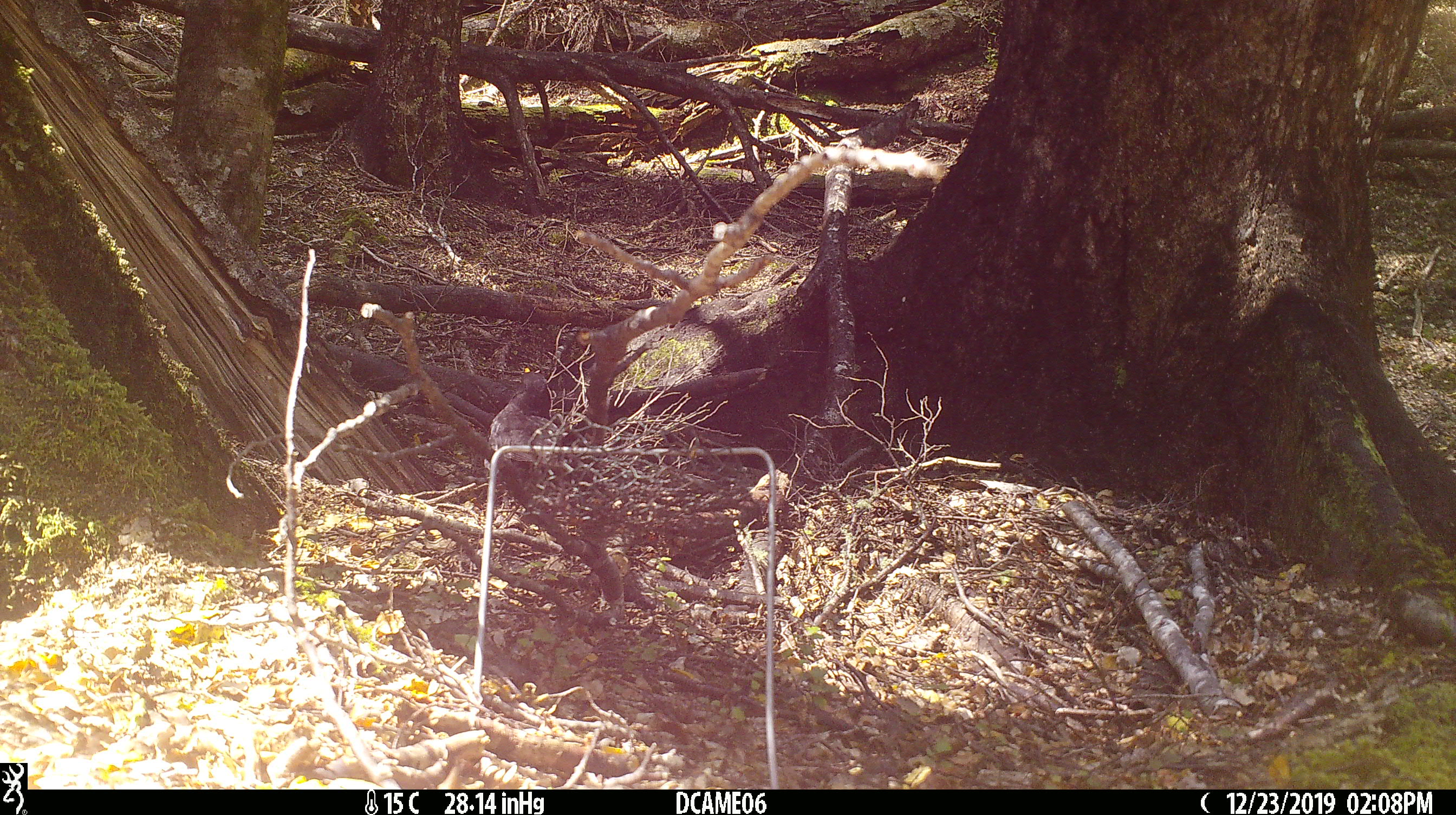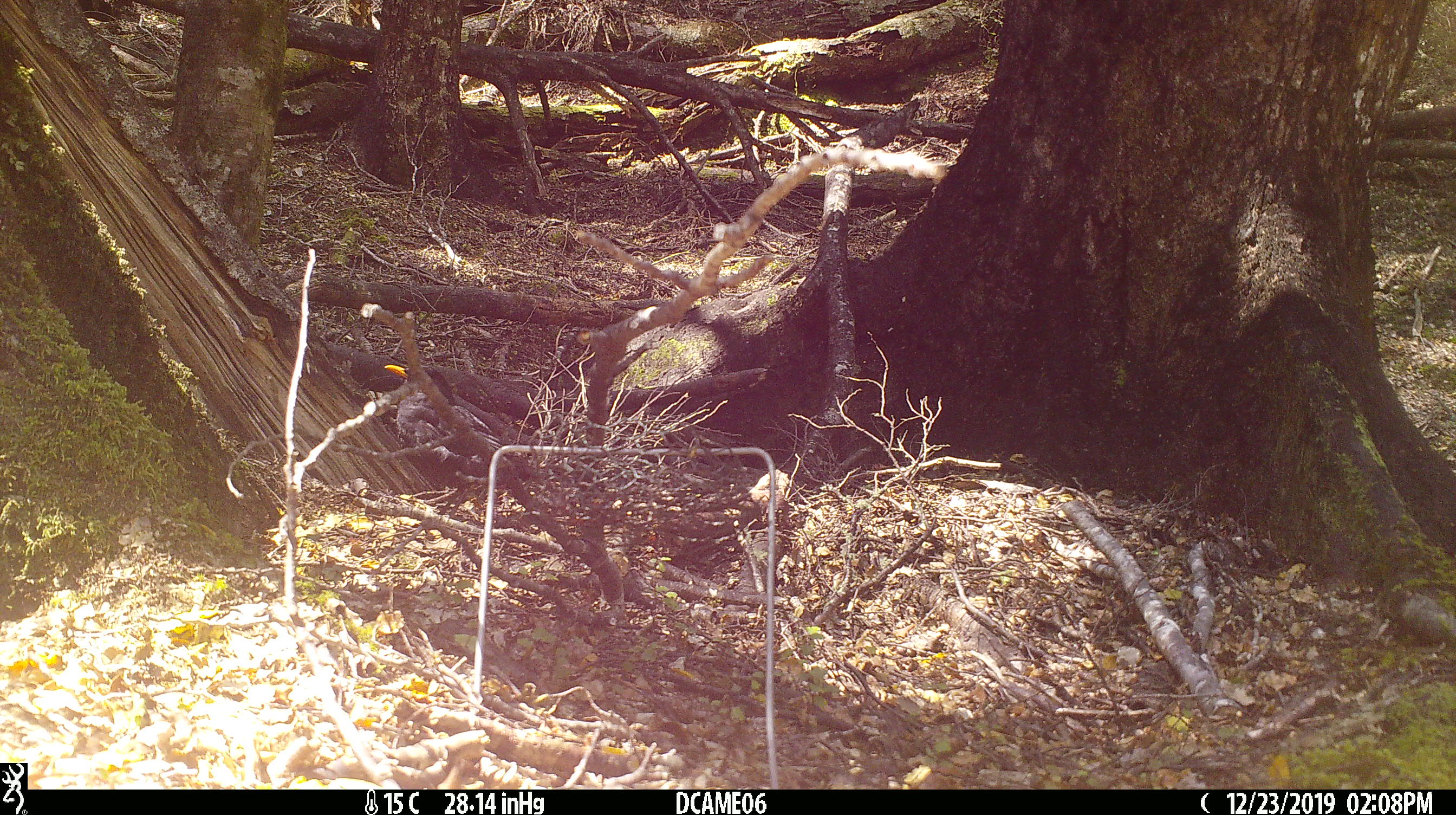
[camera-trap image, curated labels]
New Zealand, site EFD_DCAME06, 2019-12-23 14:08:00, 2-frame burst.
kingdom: Animalia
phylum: Chordata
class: Aves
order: Passeriformes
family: Turdidae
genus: Turdus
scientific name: Turdus merula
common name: eurasian blackbird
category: blackbird